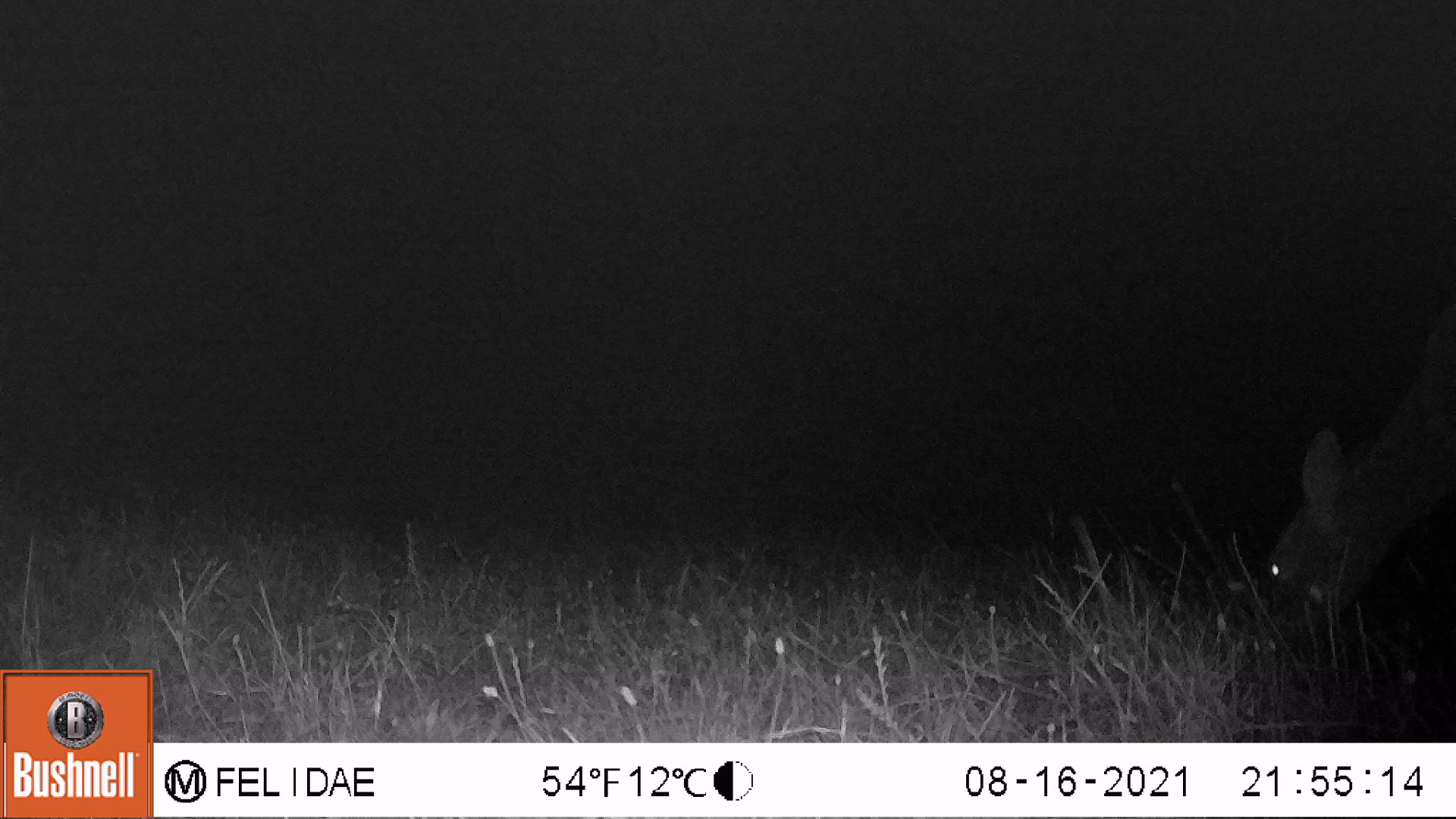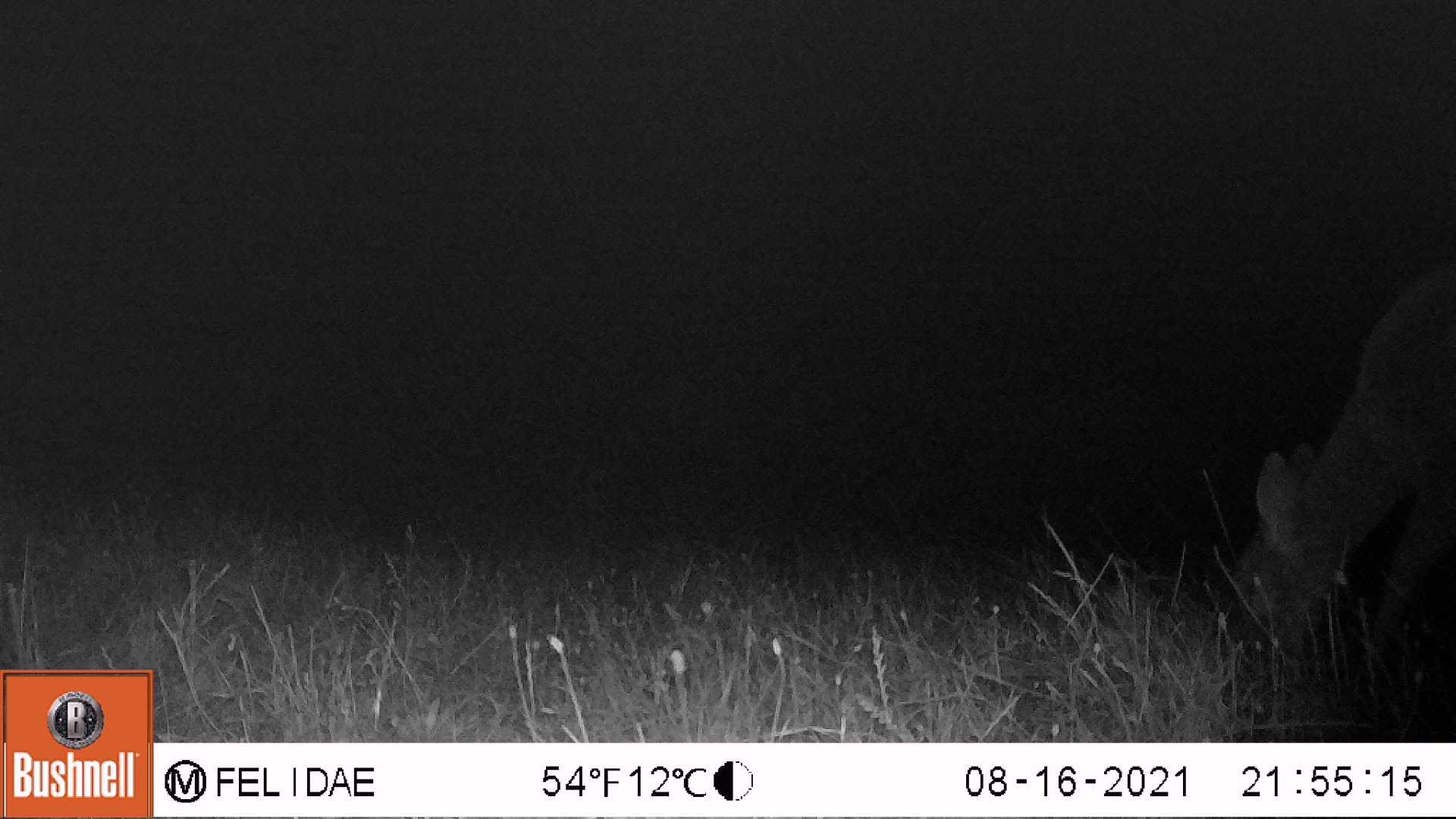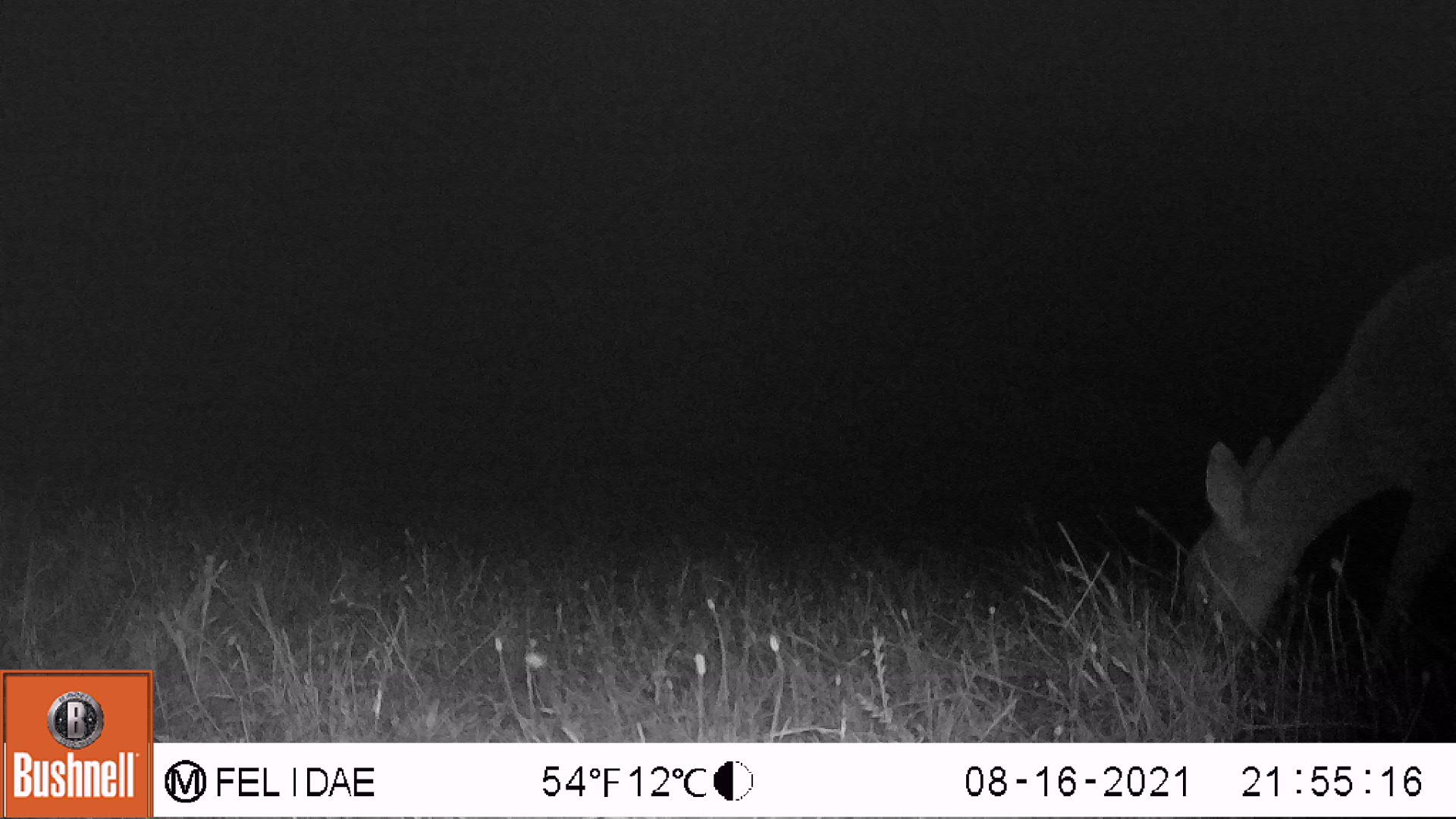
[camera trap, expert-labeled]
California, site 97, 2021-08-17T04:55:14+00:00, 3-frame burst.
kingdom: Animalia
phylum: Chordata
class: Mammalia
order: Artiodactyla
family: Cervidae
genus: Odocoileus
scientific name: Odocoileus hemionus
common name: mule deer